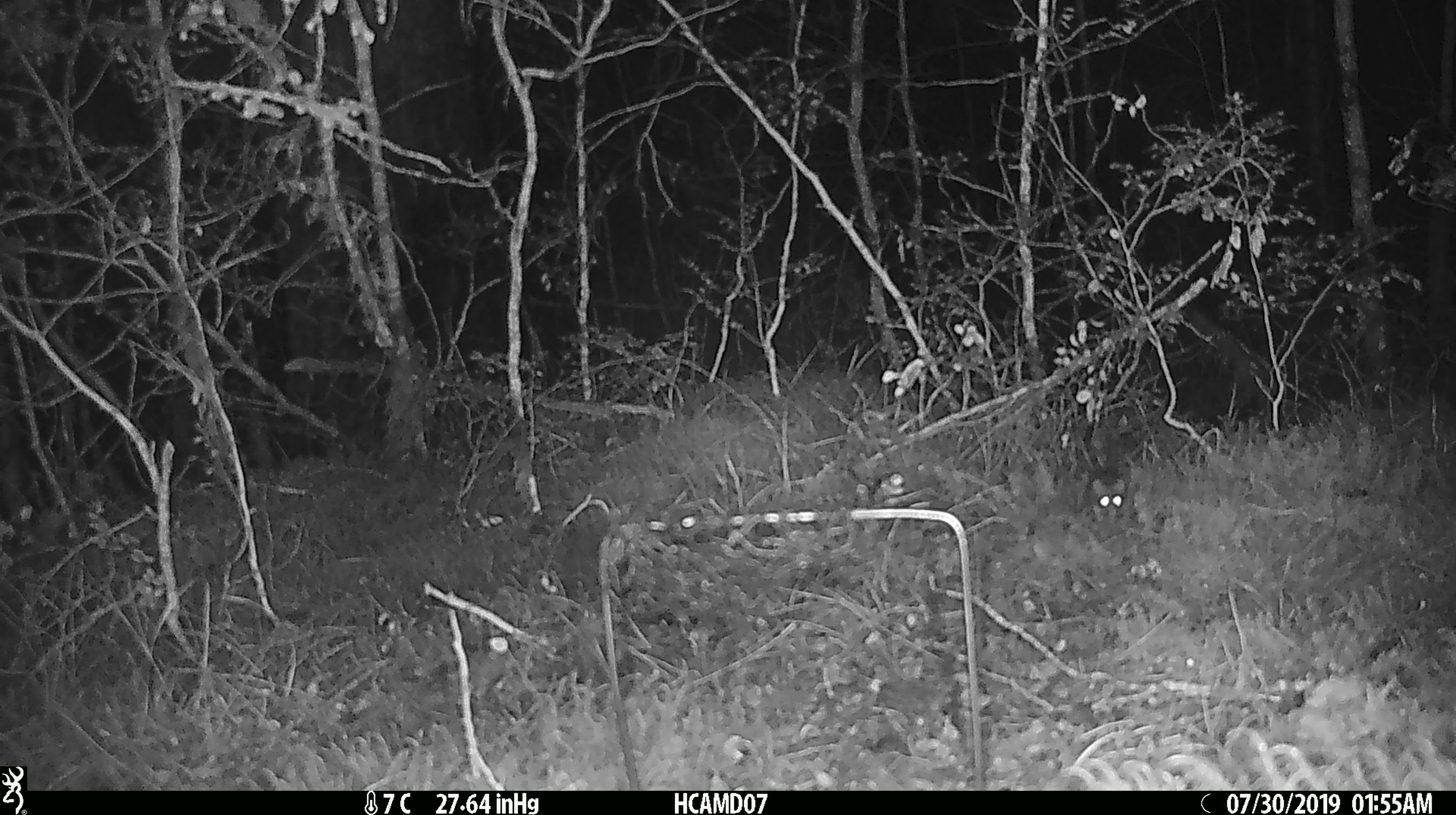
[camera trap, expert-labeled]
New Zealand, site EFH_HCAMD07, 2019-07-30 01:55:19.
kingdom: Animalia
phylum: Chordata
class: Mammalia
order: Rodentia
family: Muridae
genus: Mus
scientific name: Mus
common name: mouse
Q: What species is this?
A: Mouse (Mus).